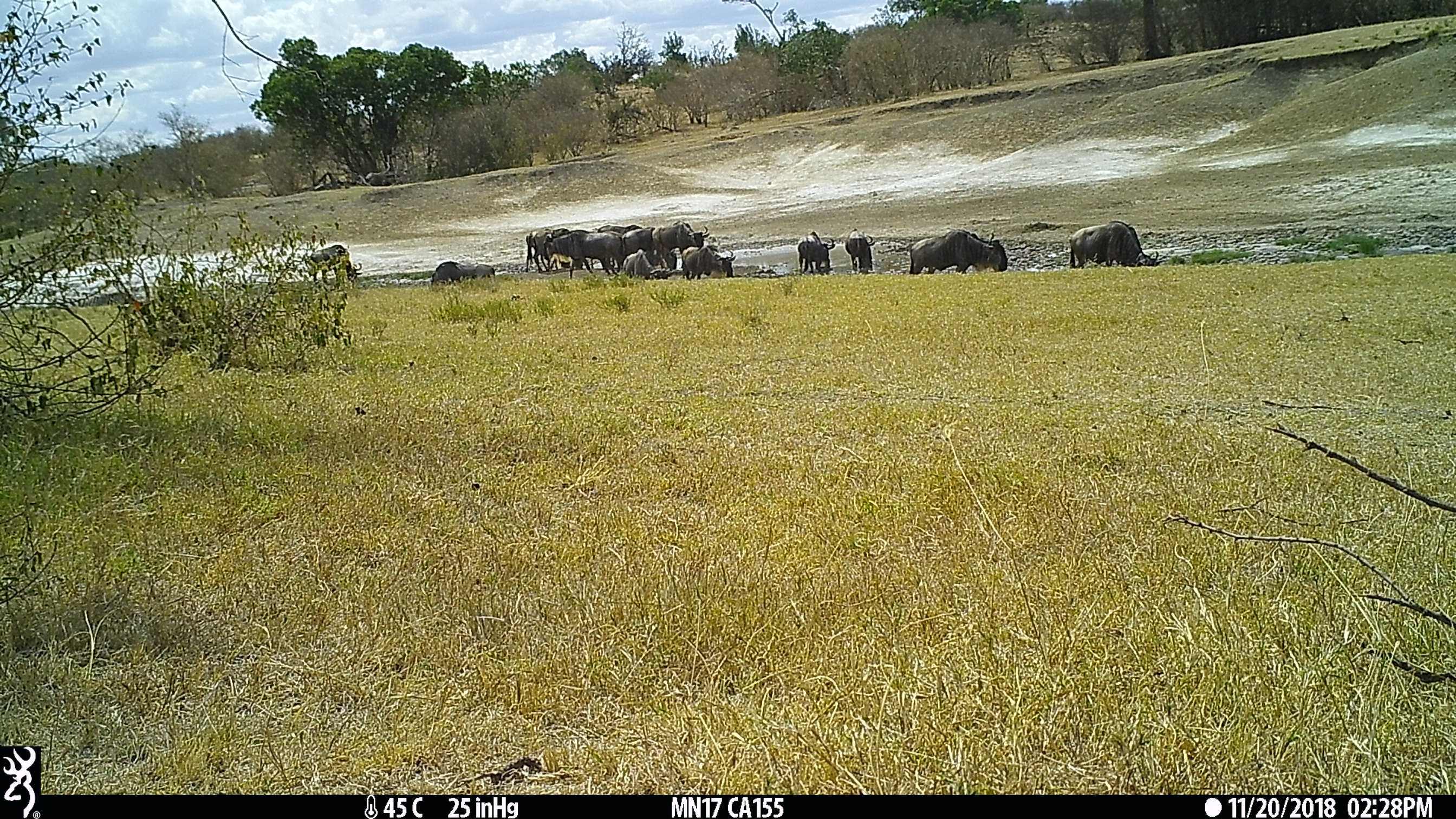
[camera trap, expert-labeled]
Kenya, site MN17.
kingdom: Animalia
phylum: Chordata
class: Mammalia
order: Artiodactyla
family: Bovidae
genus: Connochaetes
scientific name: Connochaetes taurinus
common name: blue wildebeest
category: wildebeest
Wildebeest (blue wildebeest) (Connochaetes taurinus).